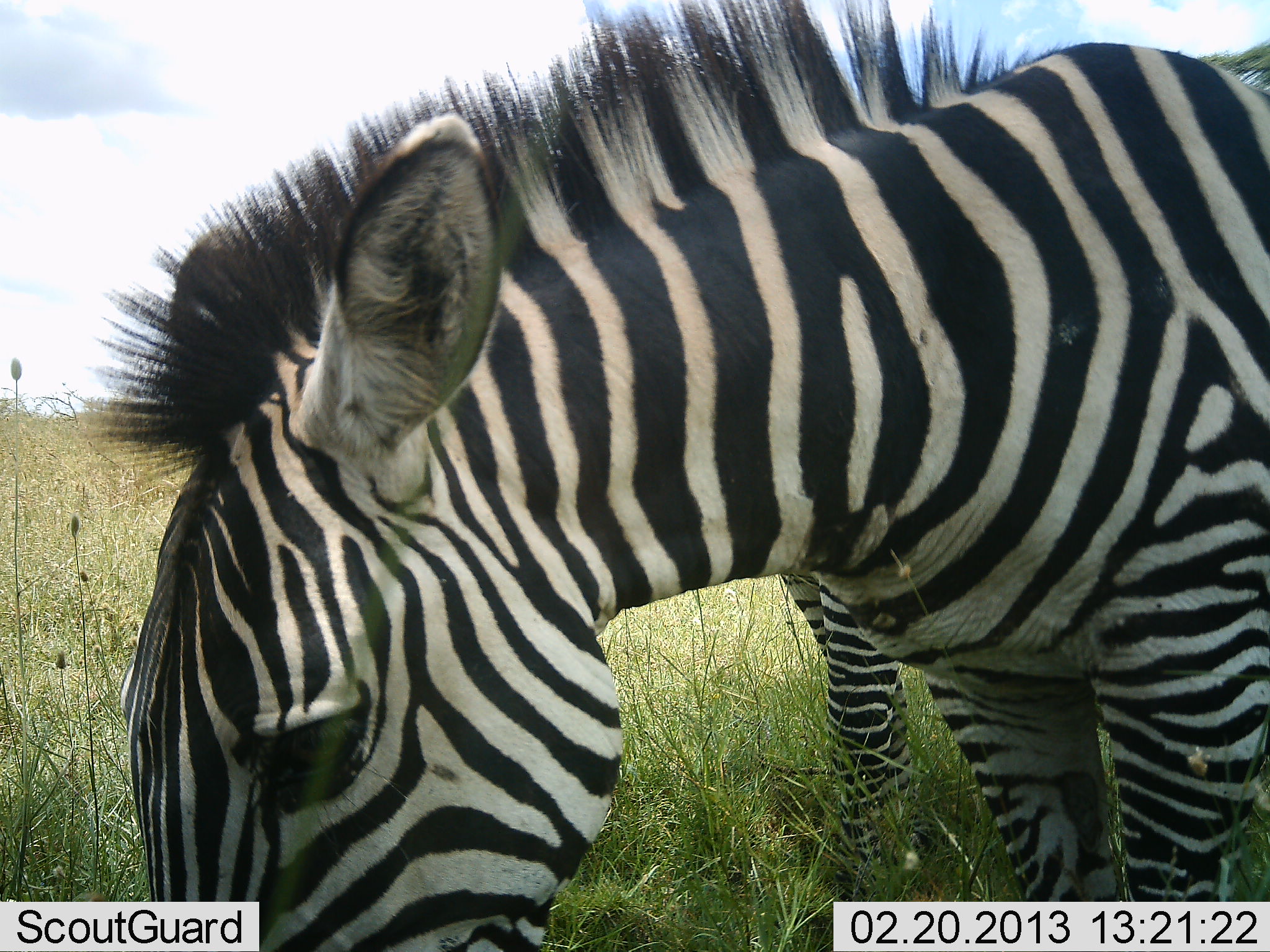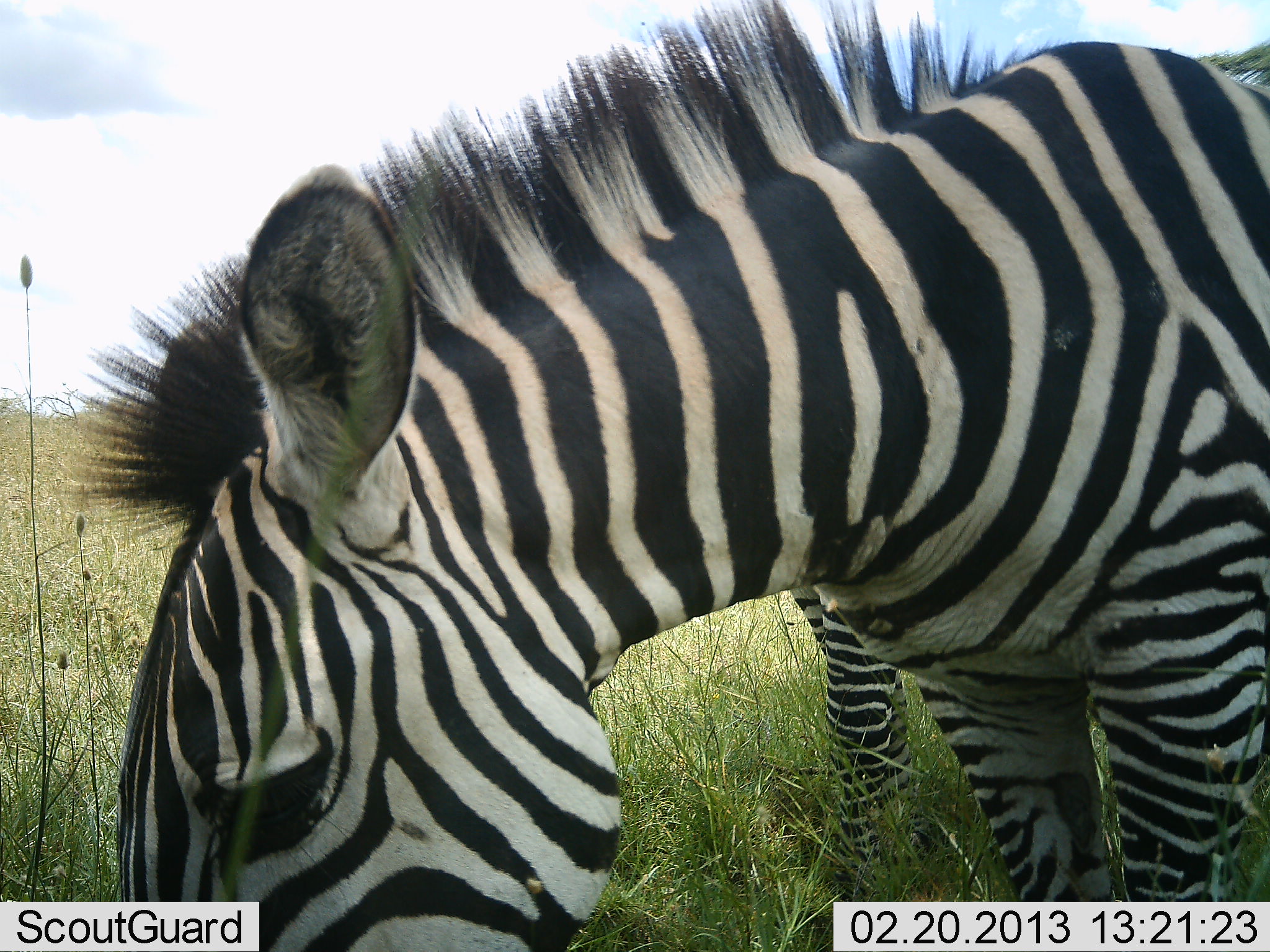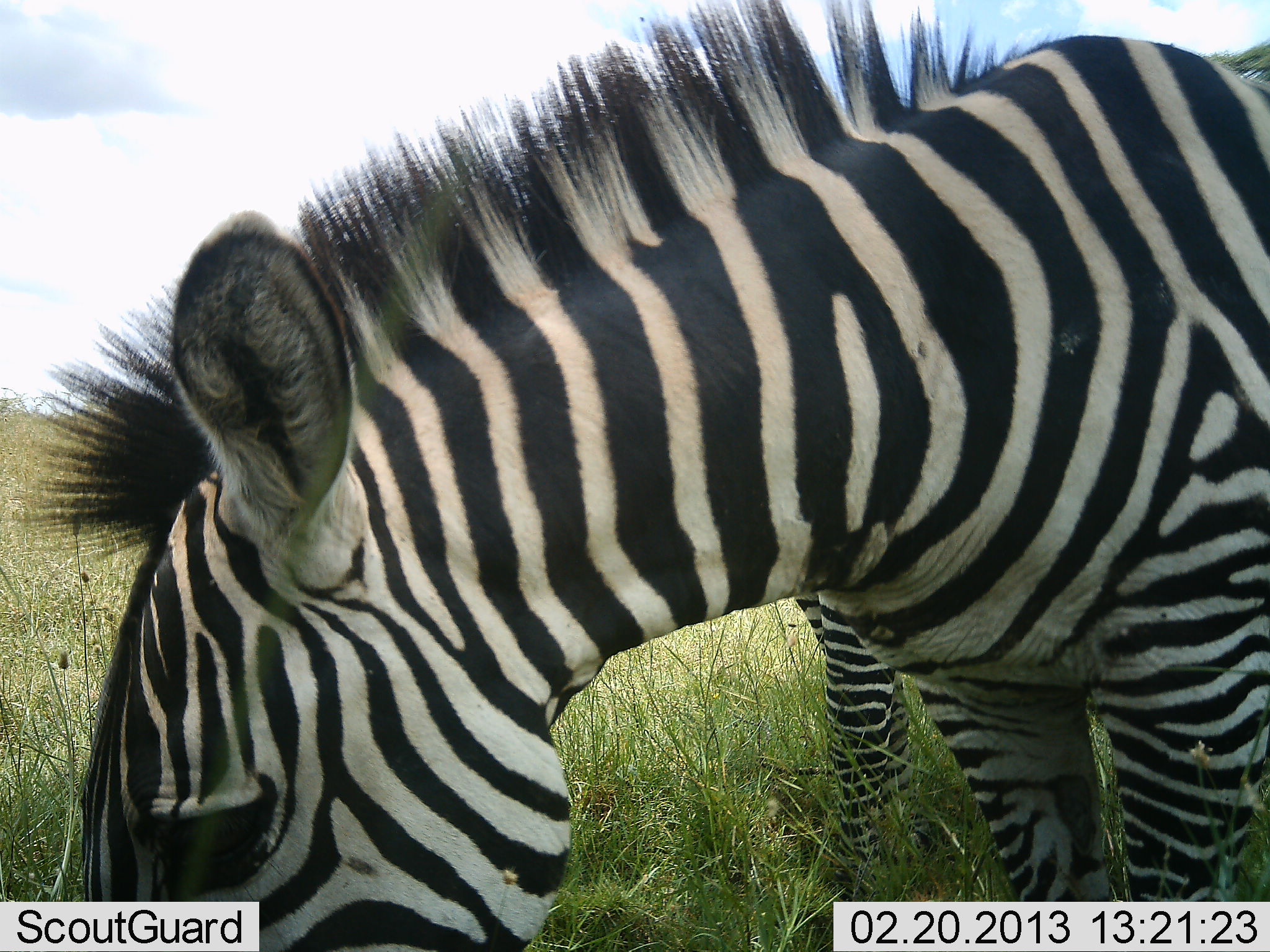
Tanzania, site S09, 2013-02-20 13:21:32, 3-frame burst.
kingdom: Animalia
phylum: Chordata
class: Mammalia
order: Perissodactyla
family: Equidae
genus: Equus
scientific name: Equus quagga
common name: plains zebra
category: zebra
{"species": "zebra (plains zebra) (Equus quagga)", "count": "2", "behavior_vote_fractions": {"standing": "36%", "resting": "0%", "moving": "0%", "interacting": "0%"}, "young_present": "0%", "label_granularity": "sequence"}